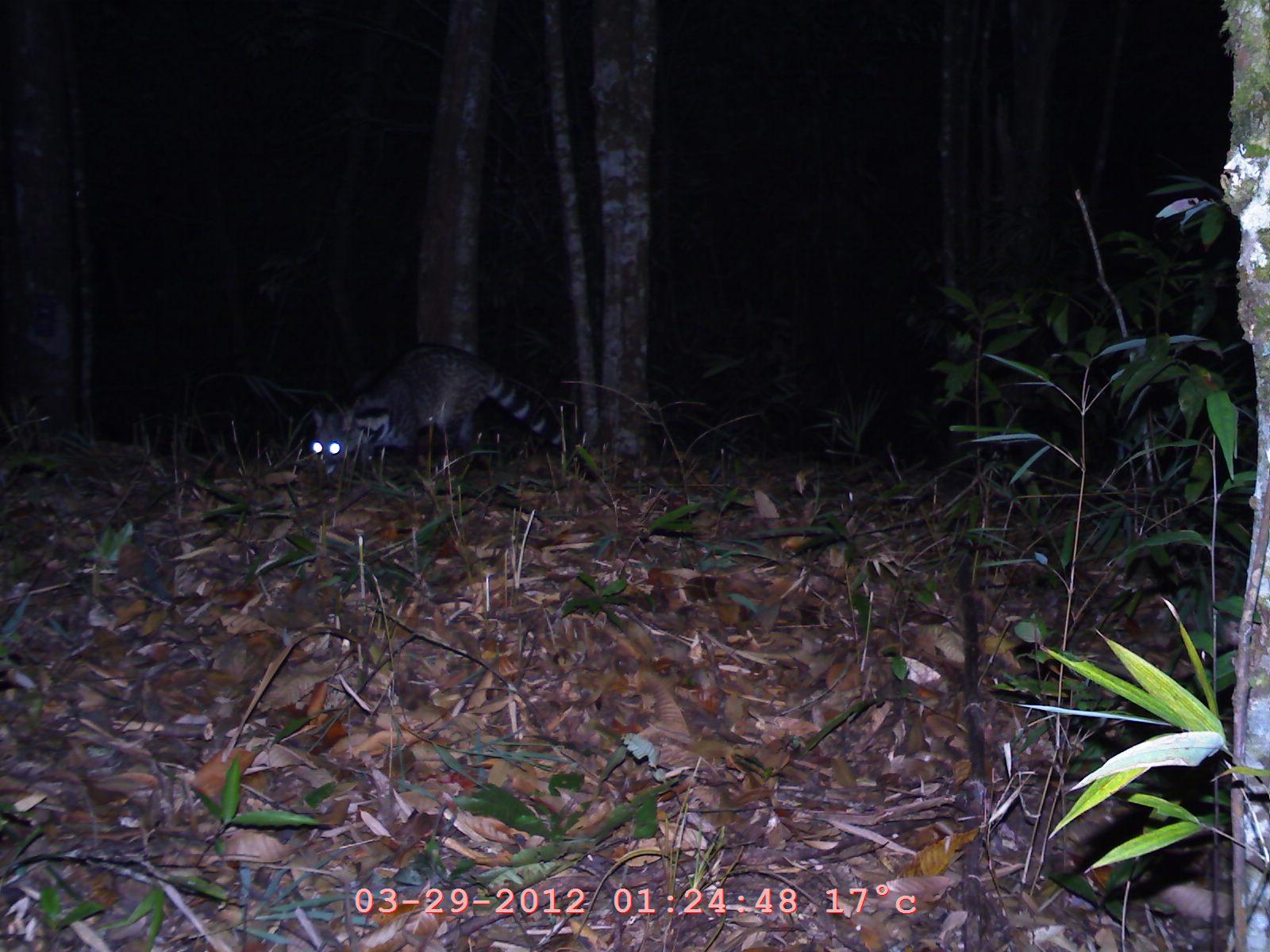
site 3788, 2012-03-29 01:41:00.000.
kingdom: Animalia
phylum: Chordata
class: Mammalia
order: Carnivora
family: Viverridae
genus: Viverra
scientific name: Viverra zibetha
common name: large indian civet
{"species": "Viverra zibetha (large indian civet)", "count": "1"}